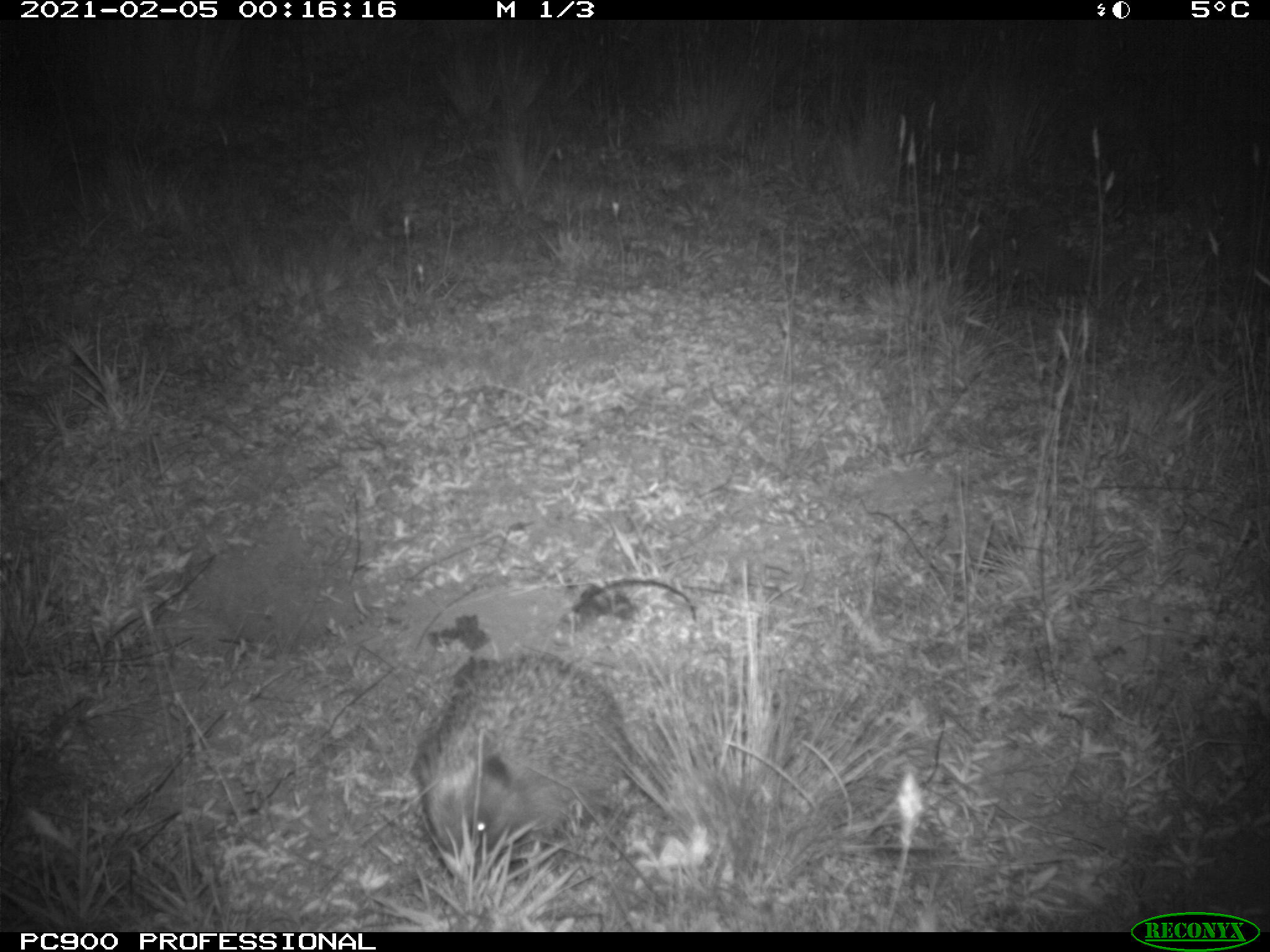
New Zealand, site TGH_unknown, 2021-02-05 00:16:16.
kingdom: Animalia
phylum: Chordata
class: Mammalia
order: Eulipotyphla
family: Erinaceidae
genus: Erinaceus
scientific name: Erinaceus europaeus europaeus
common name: european hedgehog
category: hedgehog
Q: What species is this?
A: Hedgehog (european hedgehog) (Erinaceus europaeus europaeus).